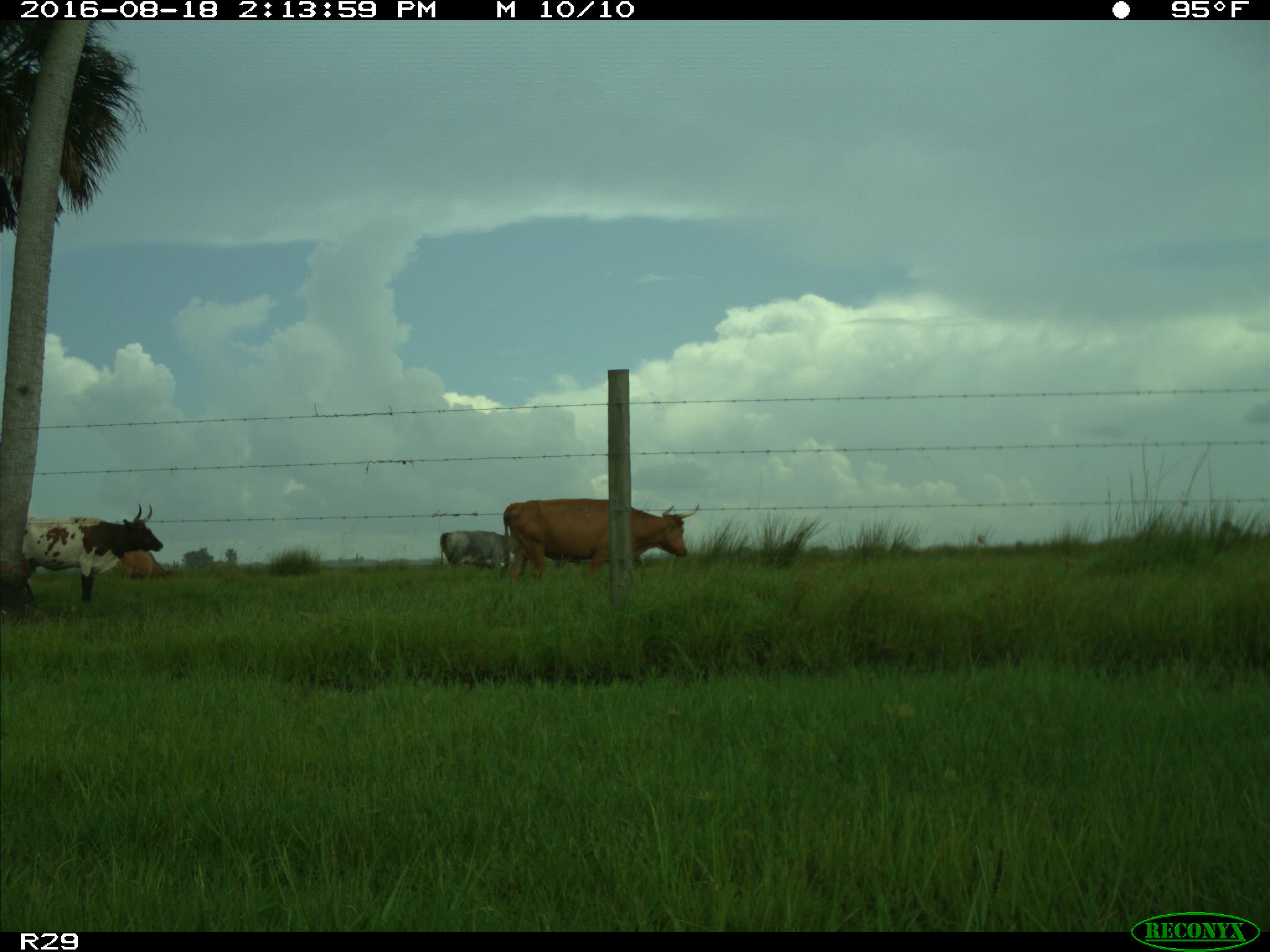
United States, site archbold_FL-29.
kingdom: Animalia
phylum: Chordata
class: Mammalia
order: Artiodactyla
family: Bovidae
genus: Bos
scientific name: Bos taurus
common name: domestic cow